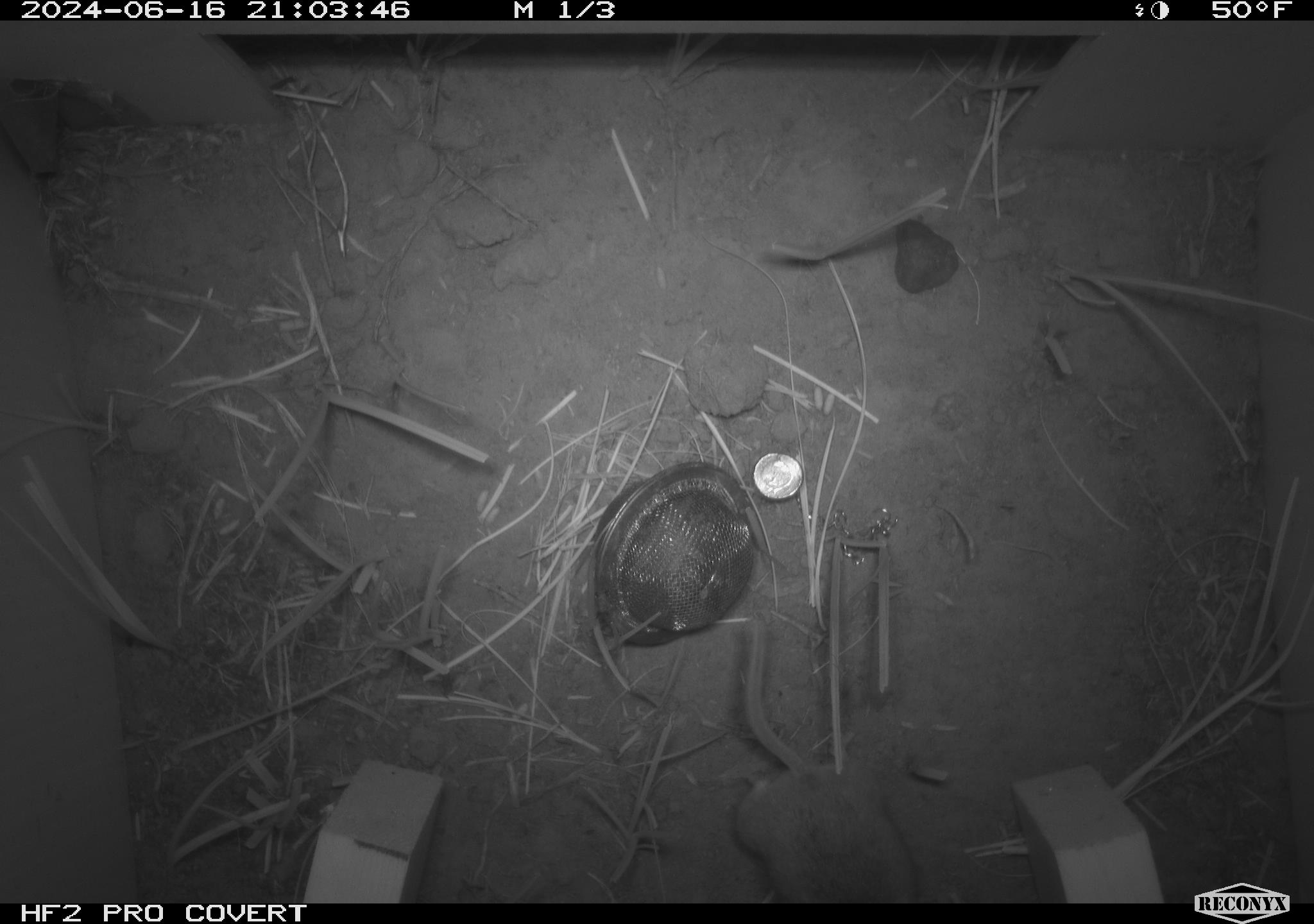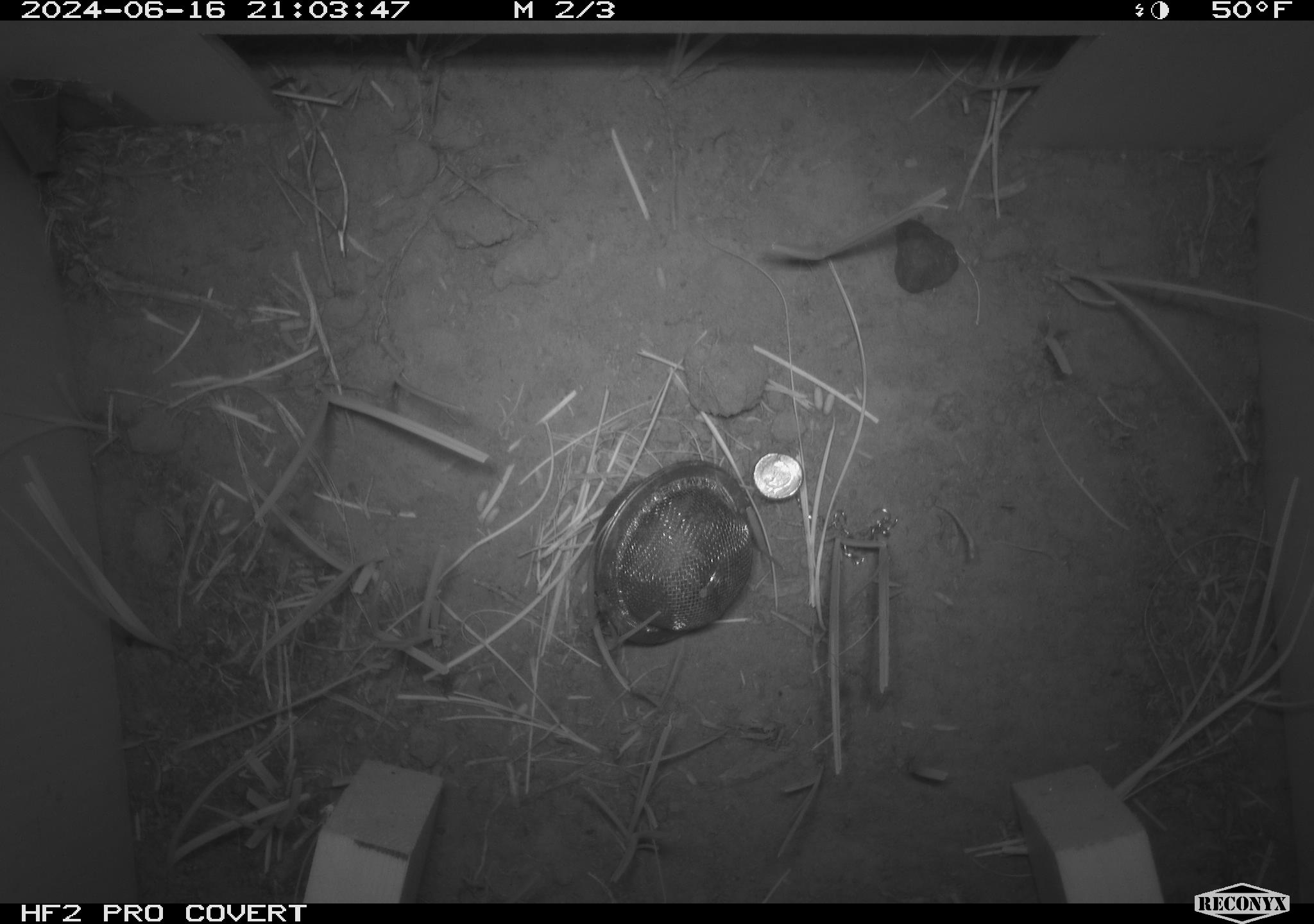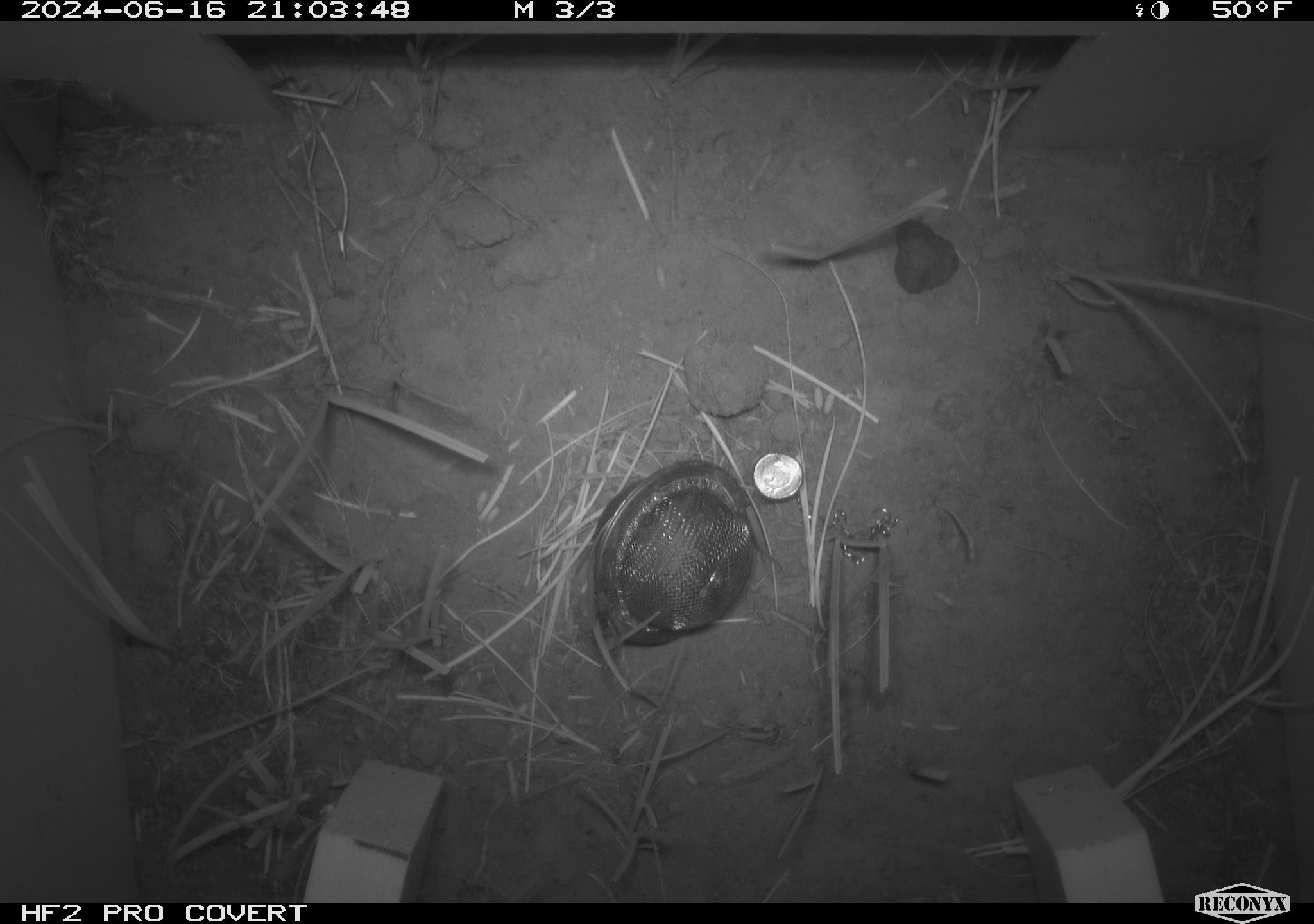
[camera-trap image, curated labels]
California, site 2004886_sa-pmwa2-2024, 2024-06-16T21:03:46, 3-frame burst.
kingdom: Animalia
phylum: Chordata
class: Mammalia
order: Rodentia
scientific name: Rodentia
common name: mouse species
Mouse species (Rodentia).